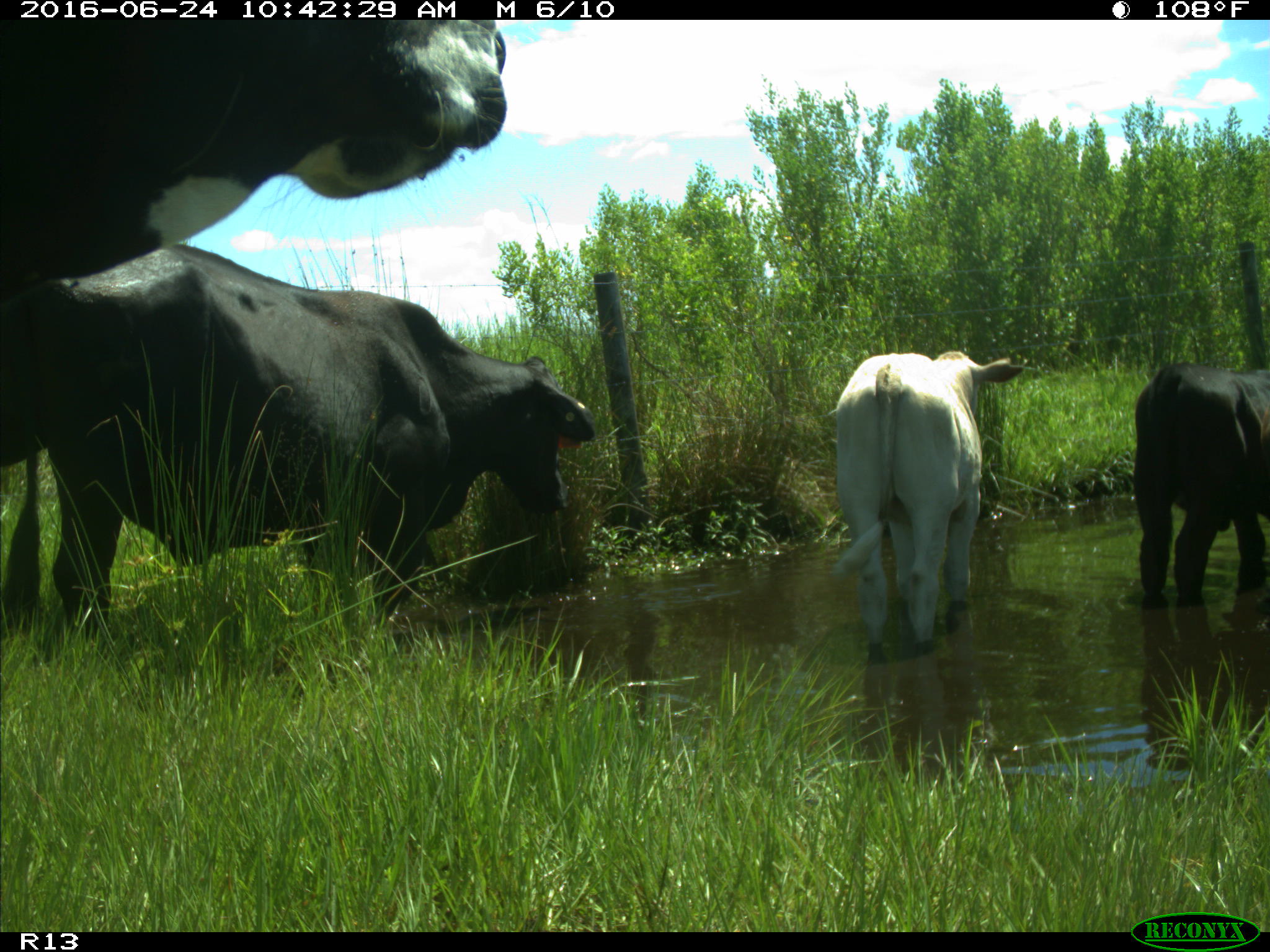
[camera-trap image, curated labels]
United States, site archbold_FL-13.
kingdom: Animalia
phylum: Chordata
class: Mammalia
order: Artiodactyla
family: Bovidae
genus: Bos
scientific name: Bos taurus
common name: domestic cow